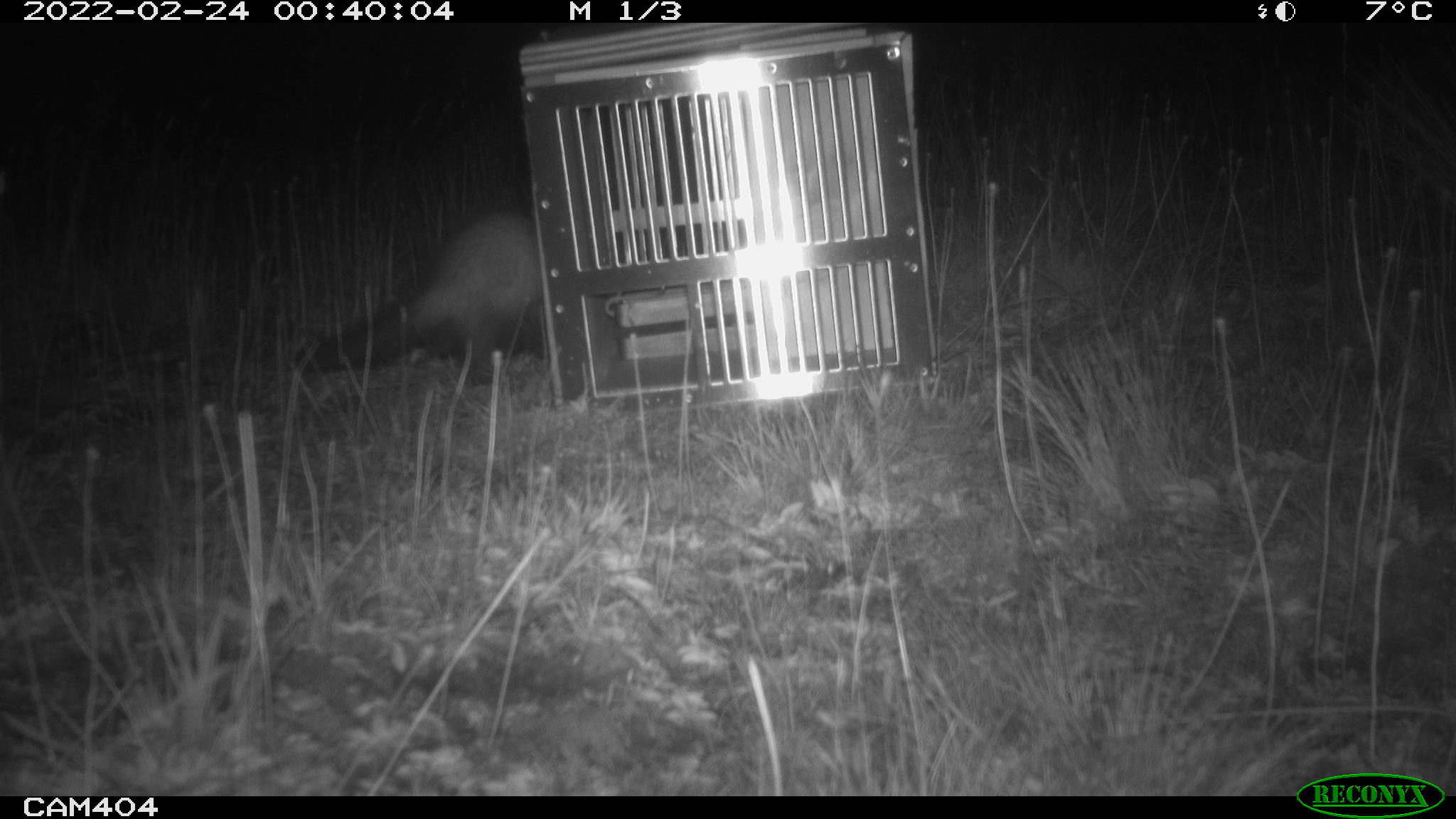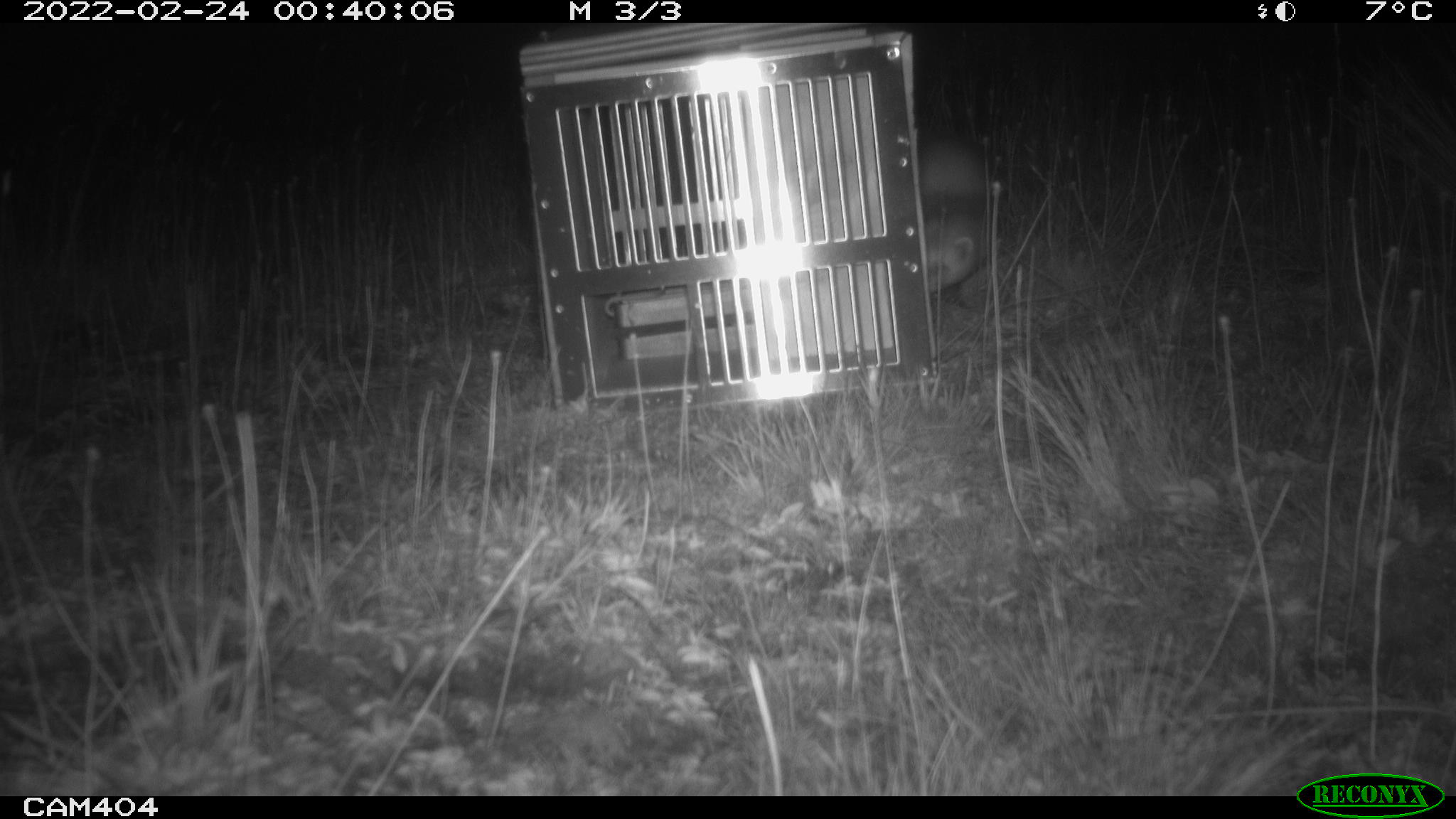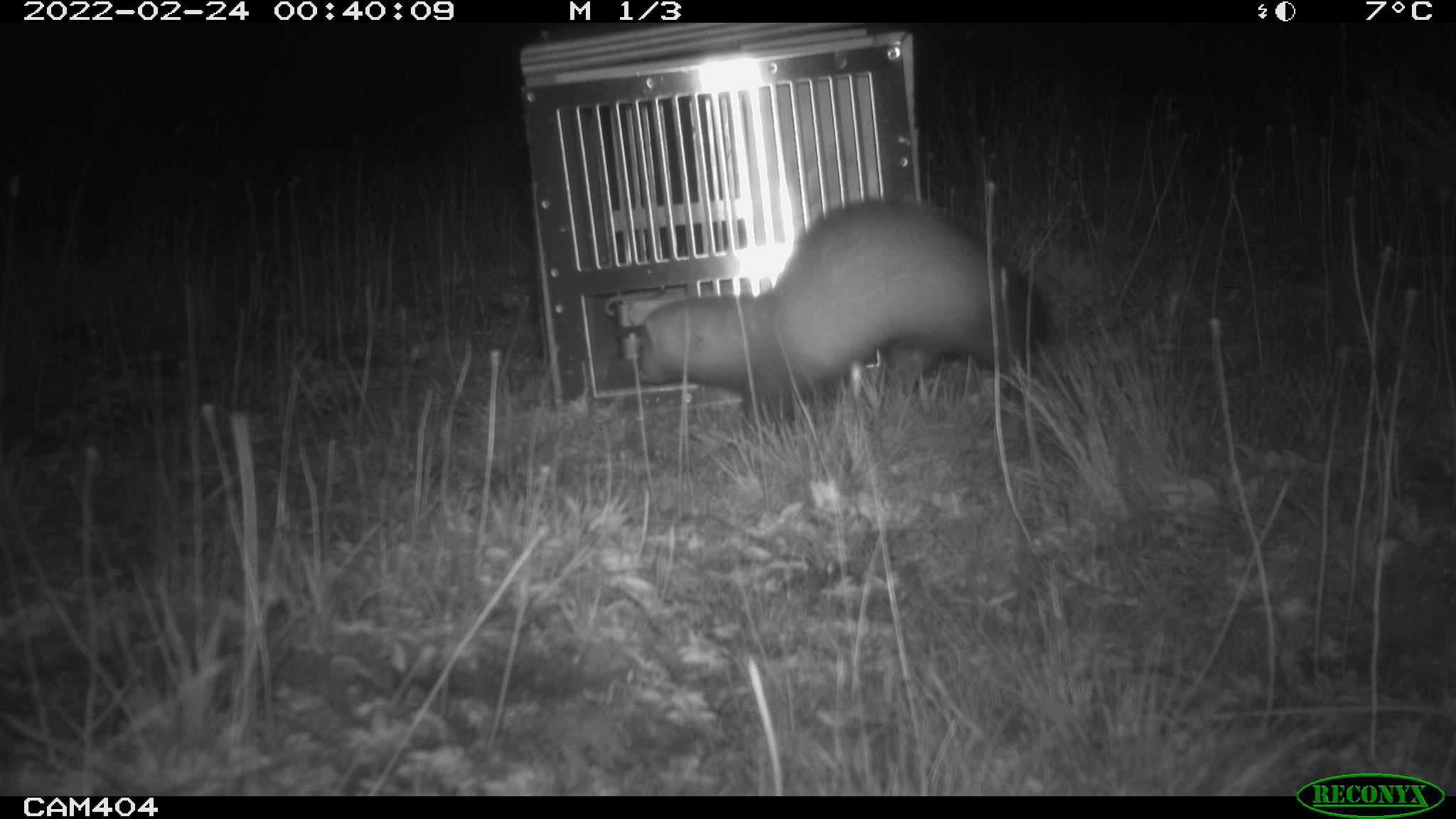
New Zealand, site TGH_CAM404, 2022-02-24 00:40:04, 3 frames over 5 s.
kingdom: Animalia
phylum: Chordata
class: Mammalia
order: Carnivora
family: Mustelidae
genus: Mustela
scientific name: Mustela furo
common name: ferret